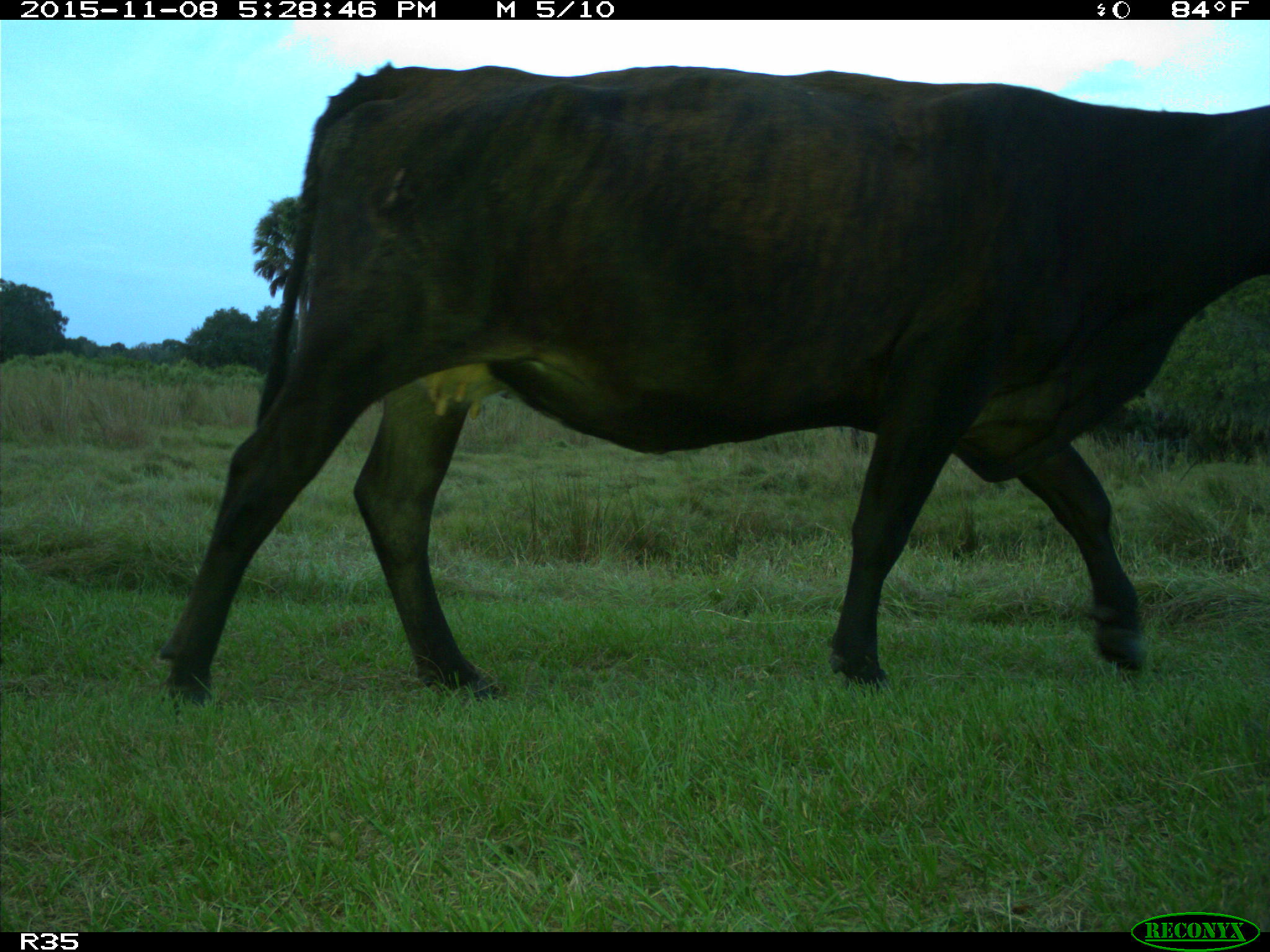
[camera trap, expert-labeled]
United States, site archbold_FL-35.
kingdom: Animalia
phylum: Chordata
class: Mammalia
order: Artiodactyla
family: Bovidae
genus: Bos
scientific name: Bos taurus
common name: domestic cow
Bos taurus (domestic cow).